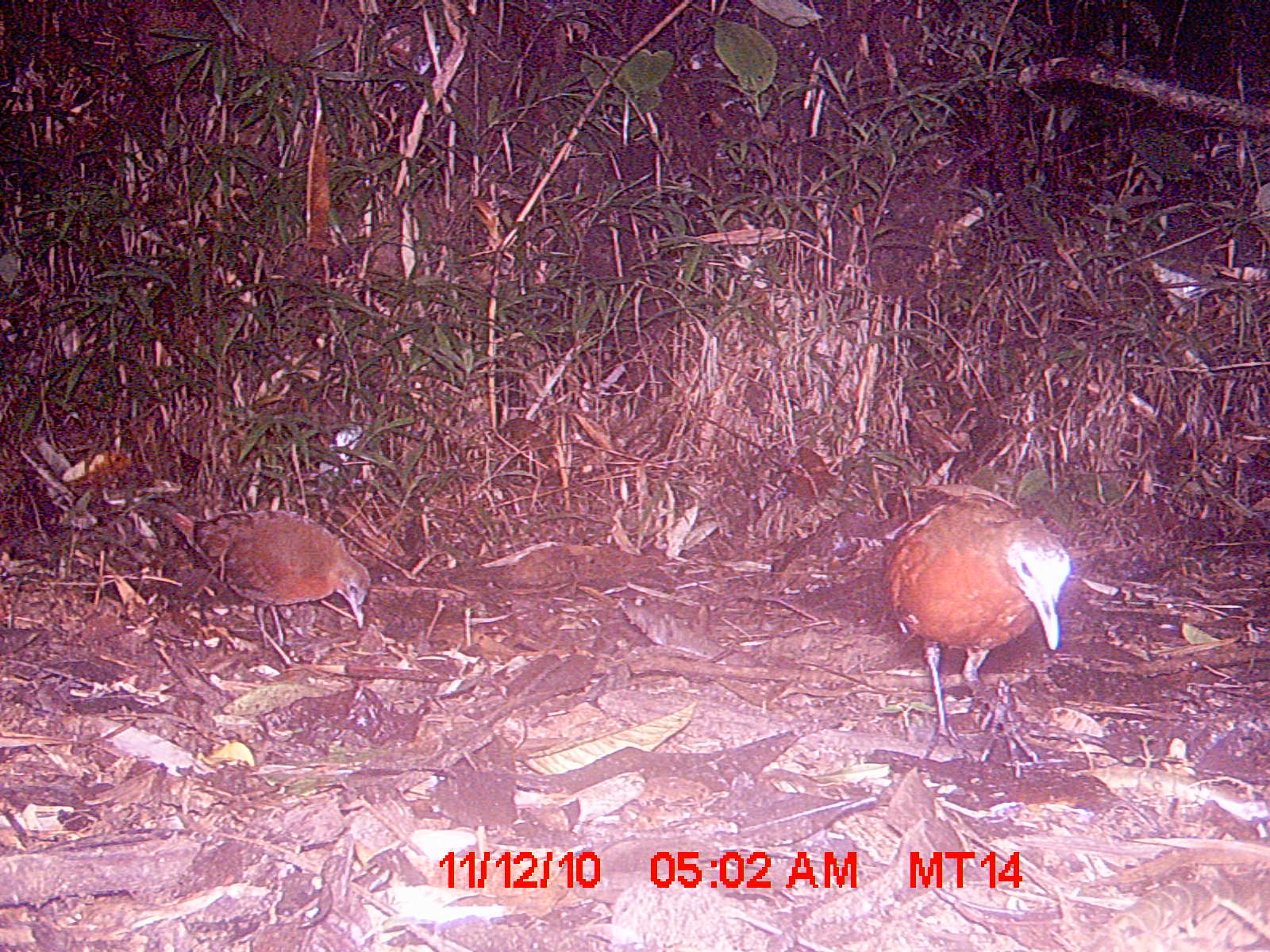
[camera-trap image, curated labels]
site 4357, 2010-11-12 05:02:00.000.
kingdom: Animalia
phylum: Chordata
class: Aves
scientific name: Aves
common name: bird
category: unknown bird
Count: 1.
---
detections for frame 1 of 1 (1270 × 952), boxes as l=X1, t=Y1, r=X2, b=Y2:
unknown bird: l=885, t=482, r=1075, b=775; l=145, t=495, r=371, b=664